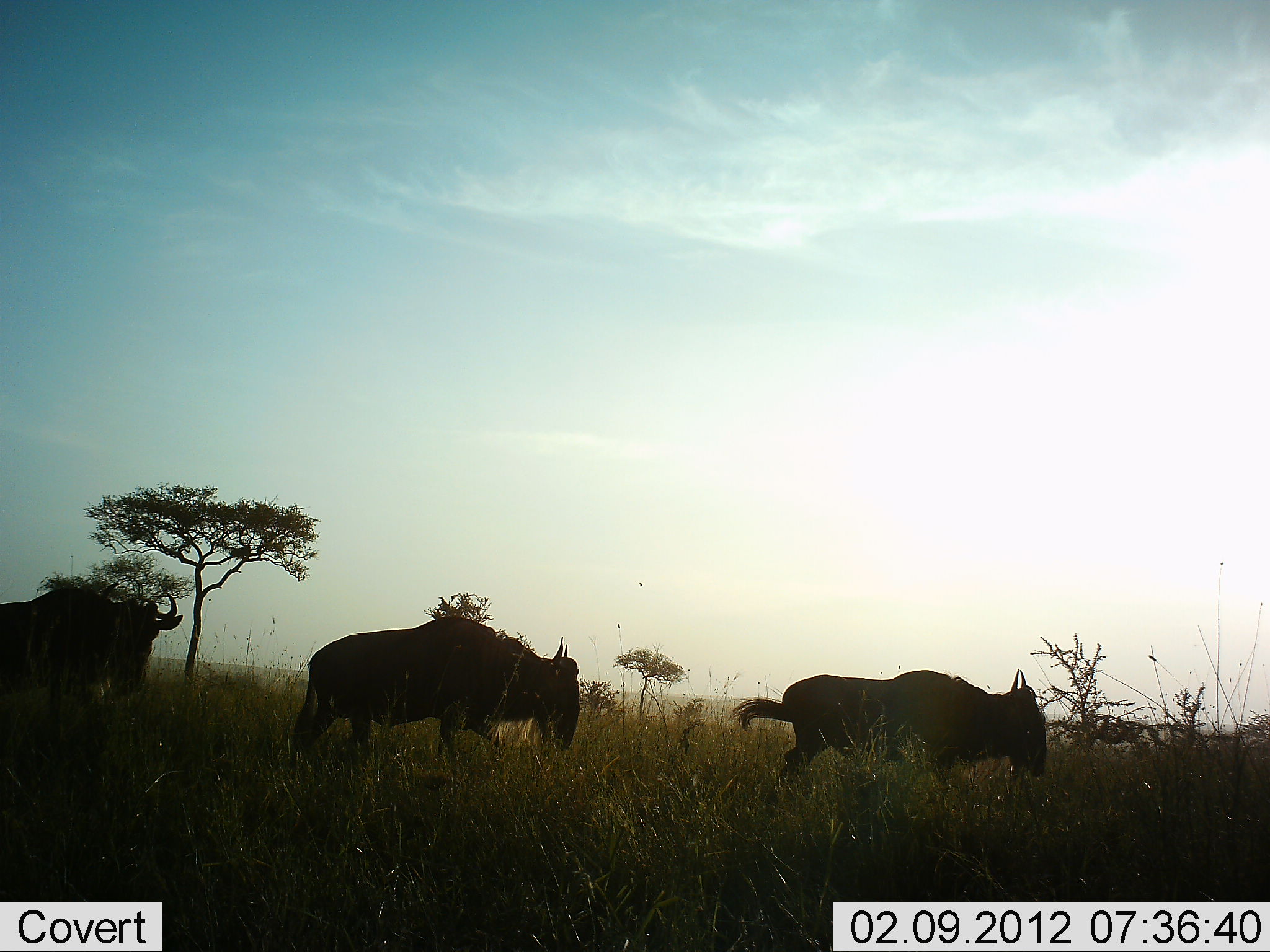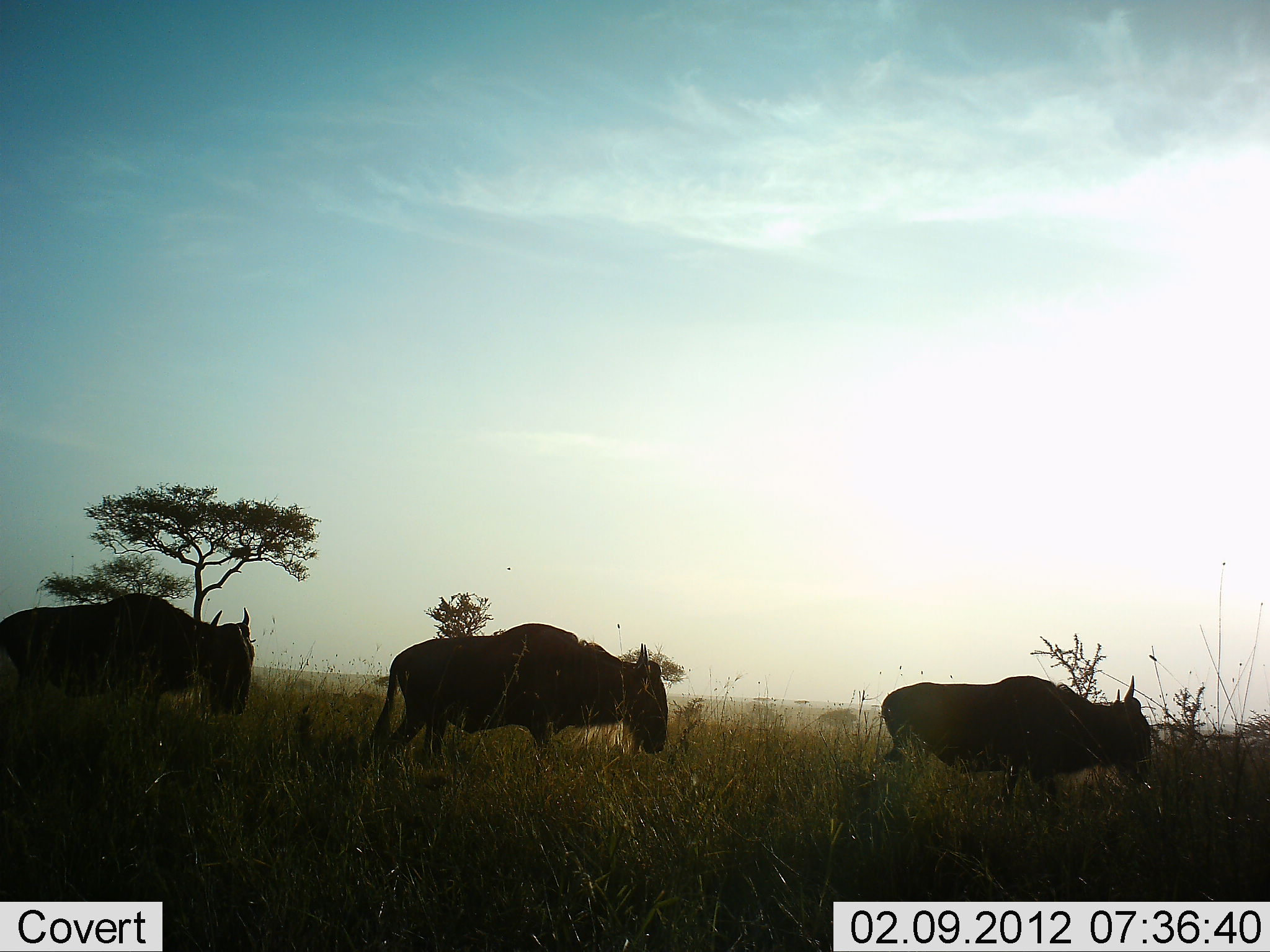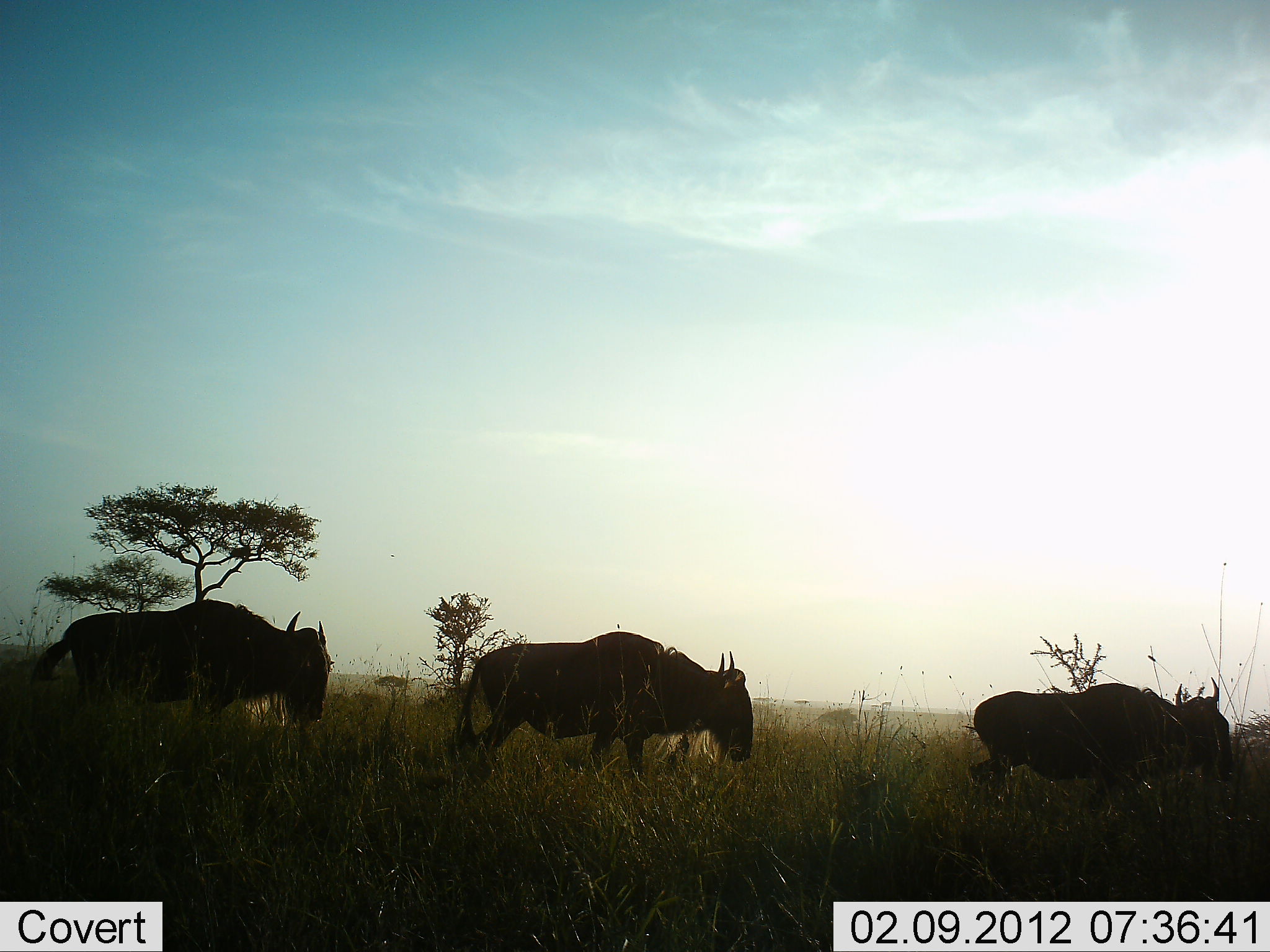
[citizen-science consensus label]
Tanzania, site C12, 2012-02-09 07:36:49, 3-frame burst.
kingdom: Animalia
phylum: Chordata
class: Mammalia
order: Artiodactyla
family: Bovidae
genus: Connochaetes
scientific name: Connochaetes taurinus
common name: blue wildebeest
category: wildebeest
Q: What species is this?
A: Wildebeest (blue wildebeest) (Connochaetes taurinus).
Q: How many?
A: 3.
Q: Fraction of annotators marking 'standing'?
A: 0%.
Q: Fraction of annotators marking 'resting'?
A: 0%.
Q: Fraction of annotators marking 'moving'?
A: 100%.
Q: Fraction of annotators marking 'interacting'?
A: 0%.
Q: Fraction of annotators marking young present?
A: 0%.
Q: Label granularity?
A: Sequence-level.